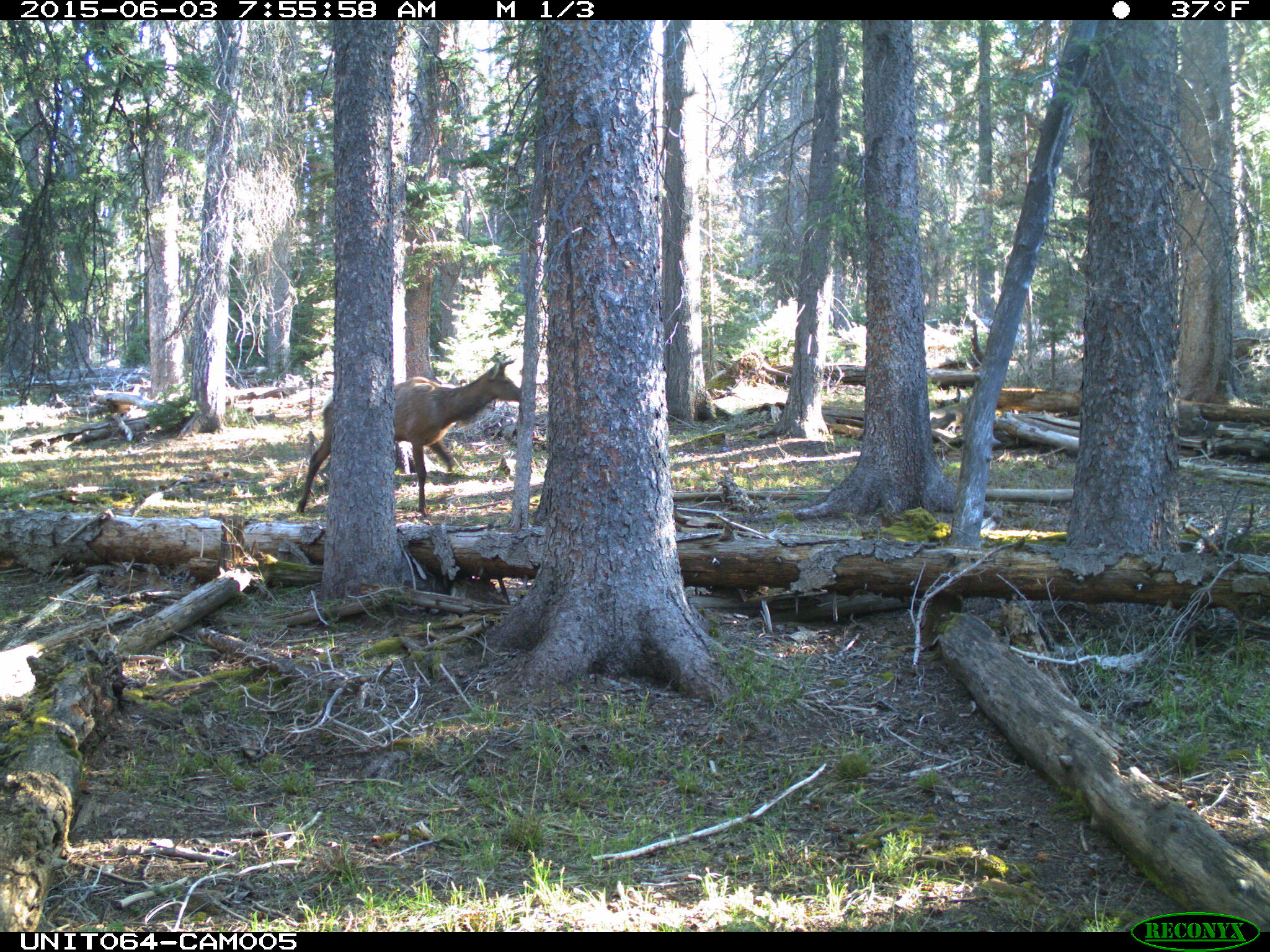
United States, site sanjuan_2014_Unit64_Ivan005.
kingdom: Animalia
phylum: Chordata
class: Mammalia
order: Artiodactyla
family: Cervidae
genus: Cervus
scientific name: Cervus elaphus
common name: red deer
Cervus elaphus (red deer).